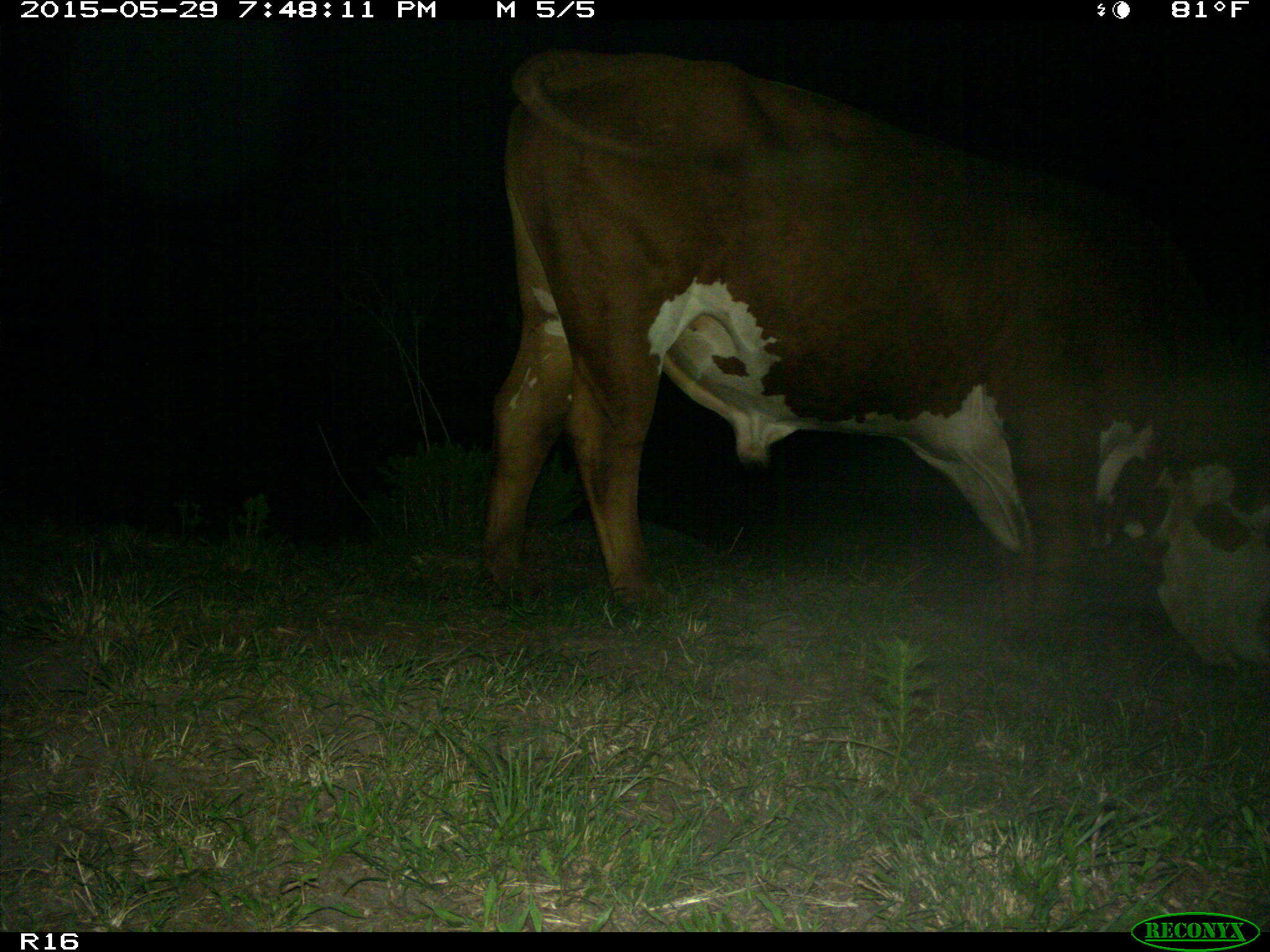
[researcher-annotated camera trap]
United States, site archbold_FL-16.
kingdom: Animalia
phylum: Chordata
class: Mammalia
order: Artiodactyla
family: Bovidae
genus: Bos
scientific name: Bos taurus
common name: domestic cow